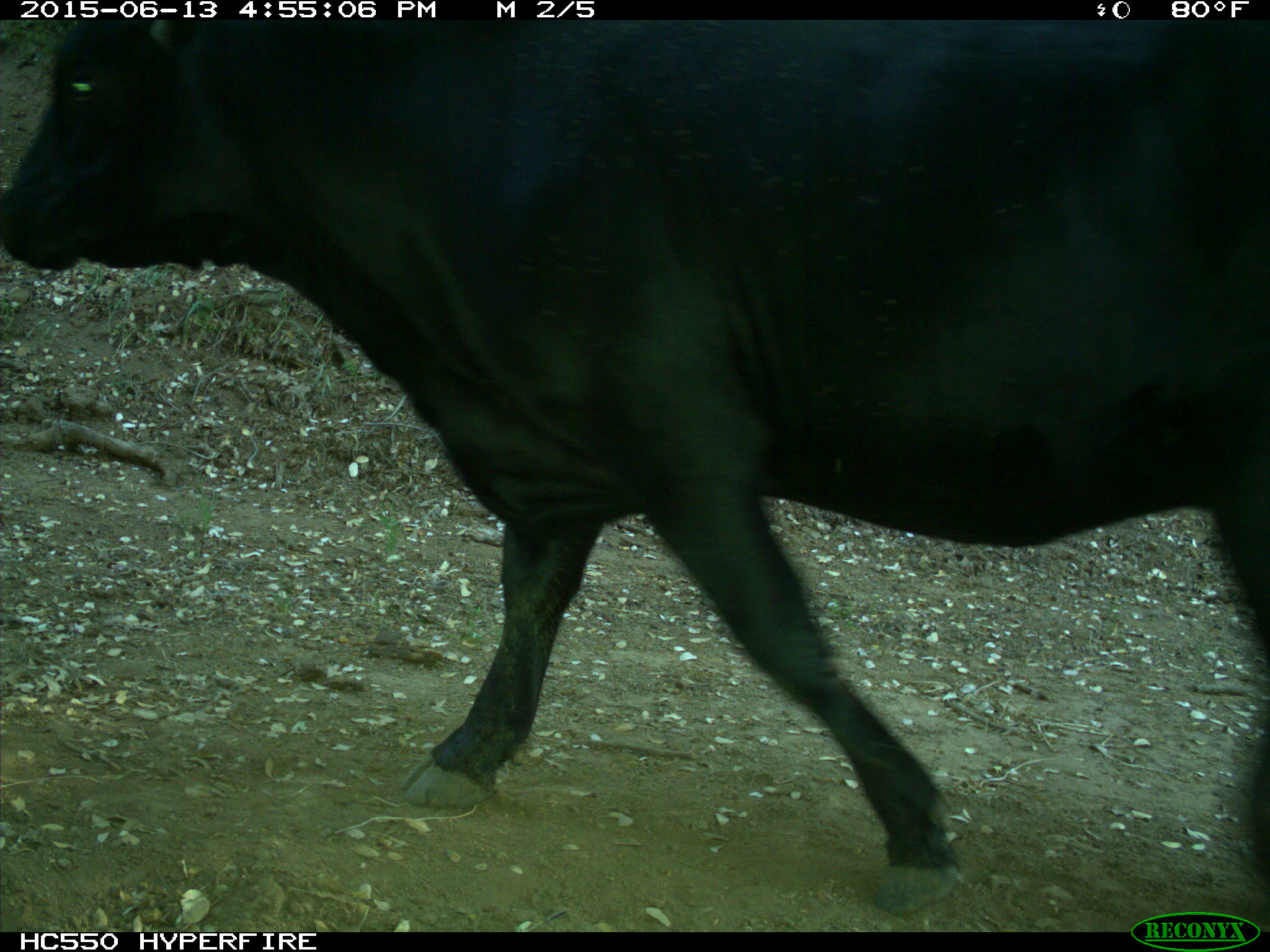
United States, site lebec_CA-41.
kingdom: Animalia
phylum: Chordata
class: Mammalia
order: Artiodactyla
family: Bovidae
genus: Bos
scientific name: Bos taurus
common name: domestic cow